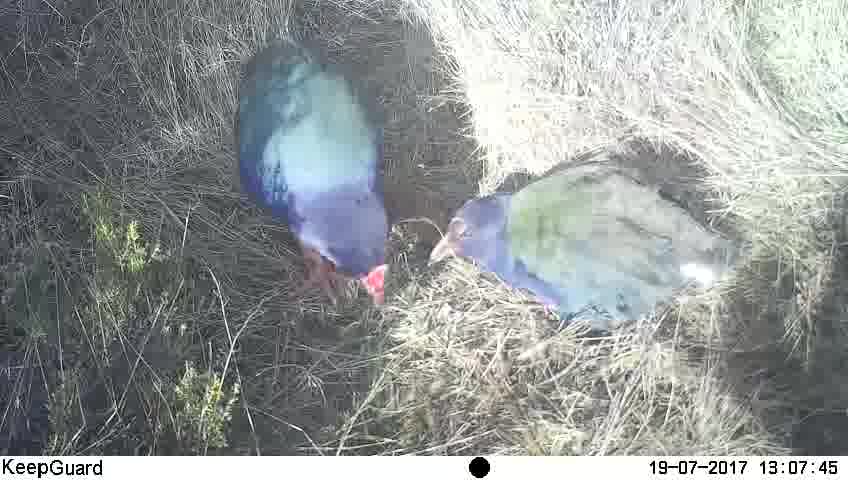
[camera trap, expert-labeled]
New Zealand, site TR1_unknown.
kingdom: Animalia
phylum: Chordata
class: Aves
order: Gruiformes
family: Rallidae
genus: Porphyrio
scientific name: Porphyrio mantelli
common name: takahe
Takahe (Porphyrio mantelli).